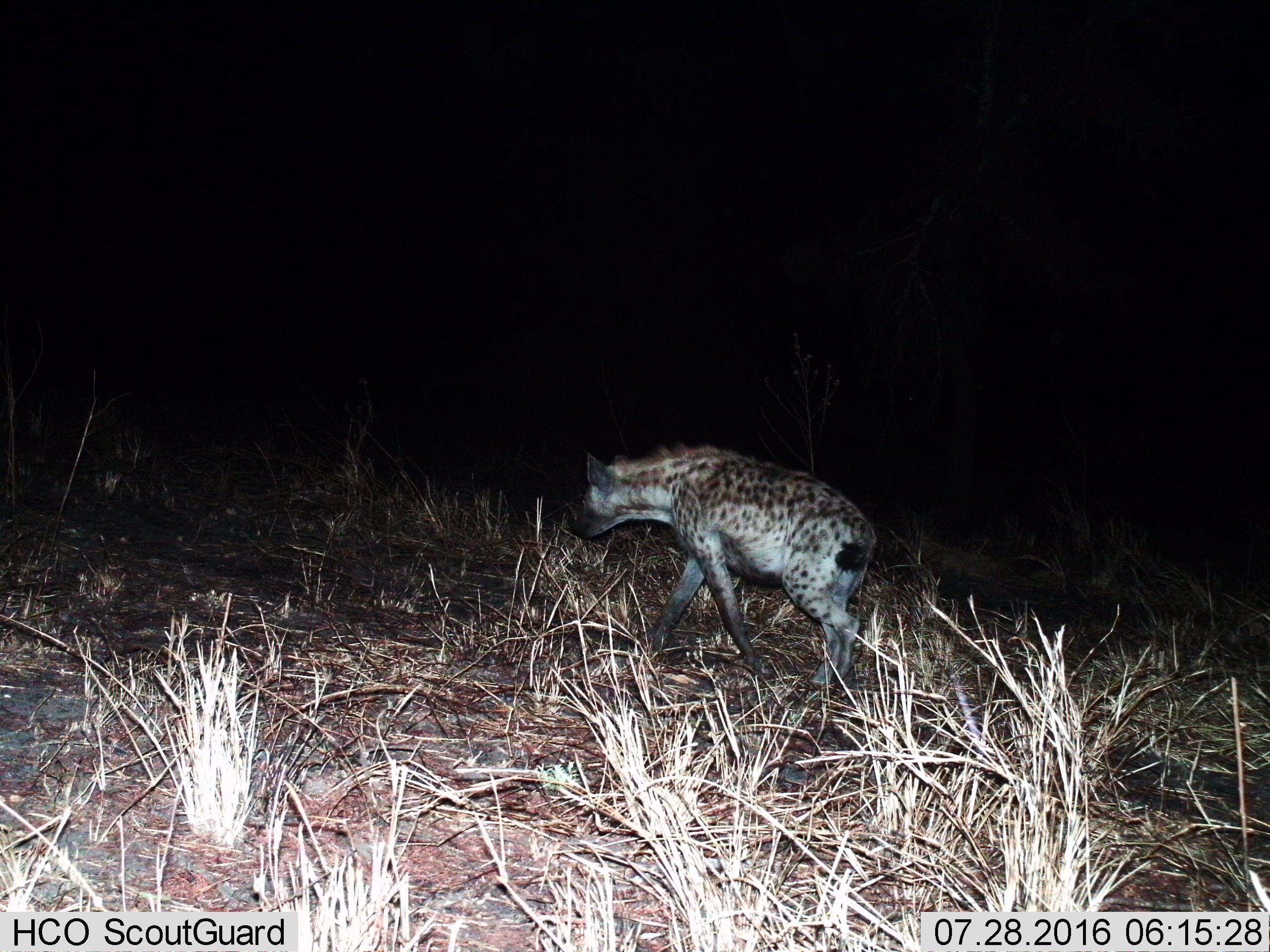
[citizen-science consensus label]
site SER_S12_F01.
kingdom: Animalia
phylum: Chordata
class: Mammalia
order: Carnivora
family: Hyaenidae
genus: Crocuta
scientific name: Crocuta crocuta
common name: spotted hyena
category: hyenaspotted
Hyenaspotted (spotted hyena) (Crocuta crocuta), count 1. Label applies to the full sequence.